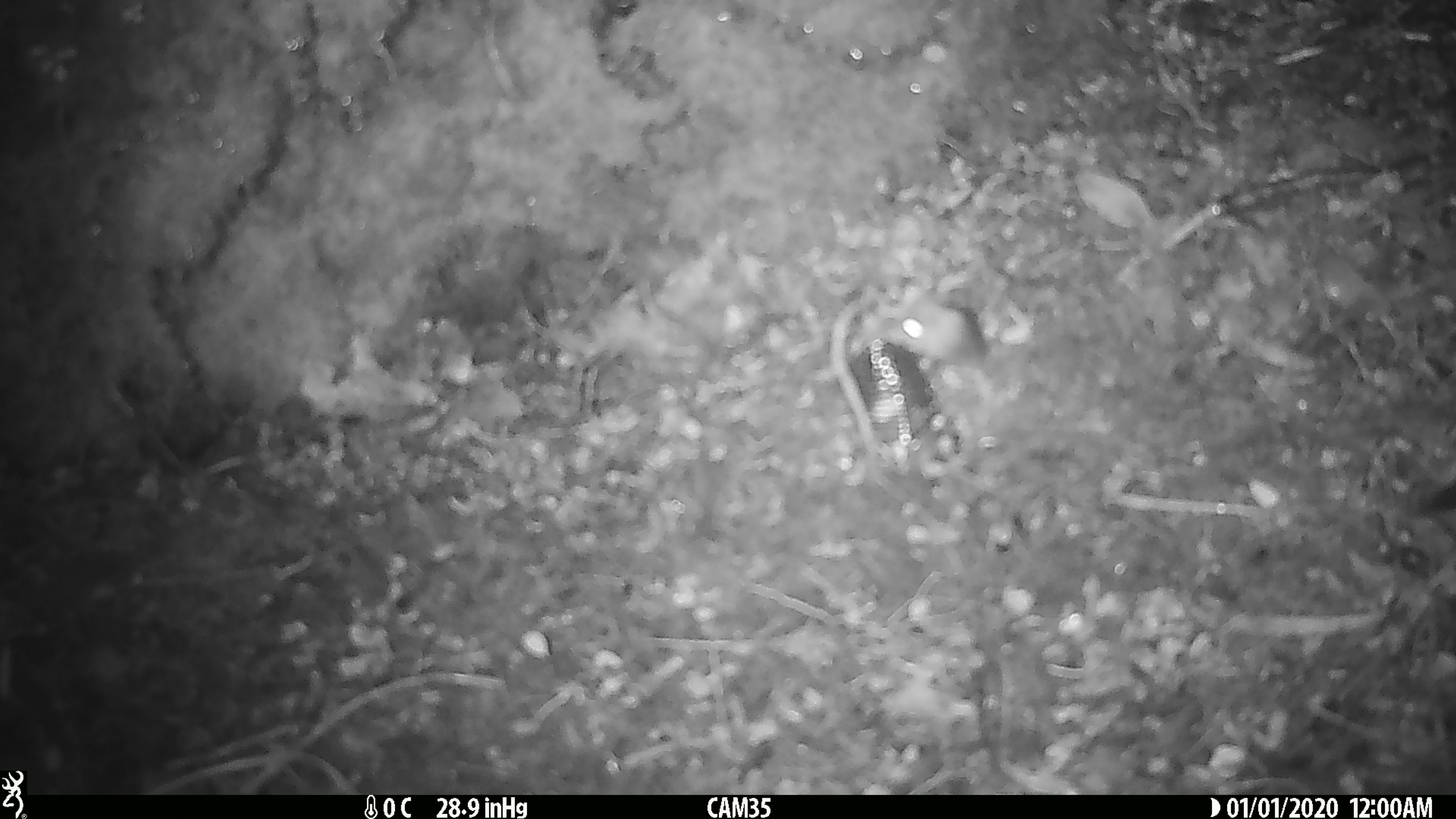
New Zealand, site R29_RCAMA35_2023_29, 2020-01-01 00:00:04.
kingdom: Animalia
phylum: Chordata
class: Mammalia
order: Rodentia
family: Muridae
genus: Mus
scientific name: Mus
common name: mouse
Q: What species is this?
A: Mouse (Mus).